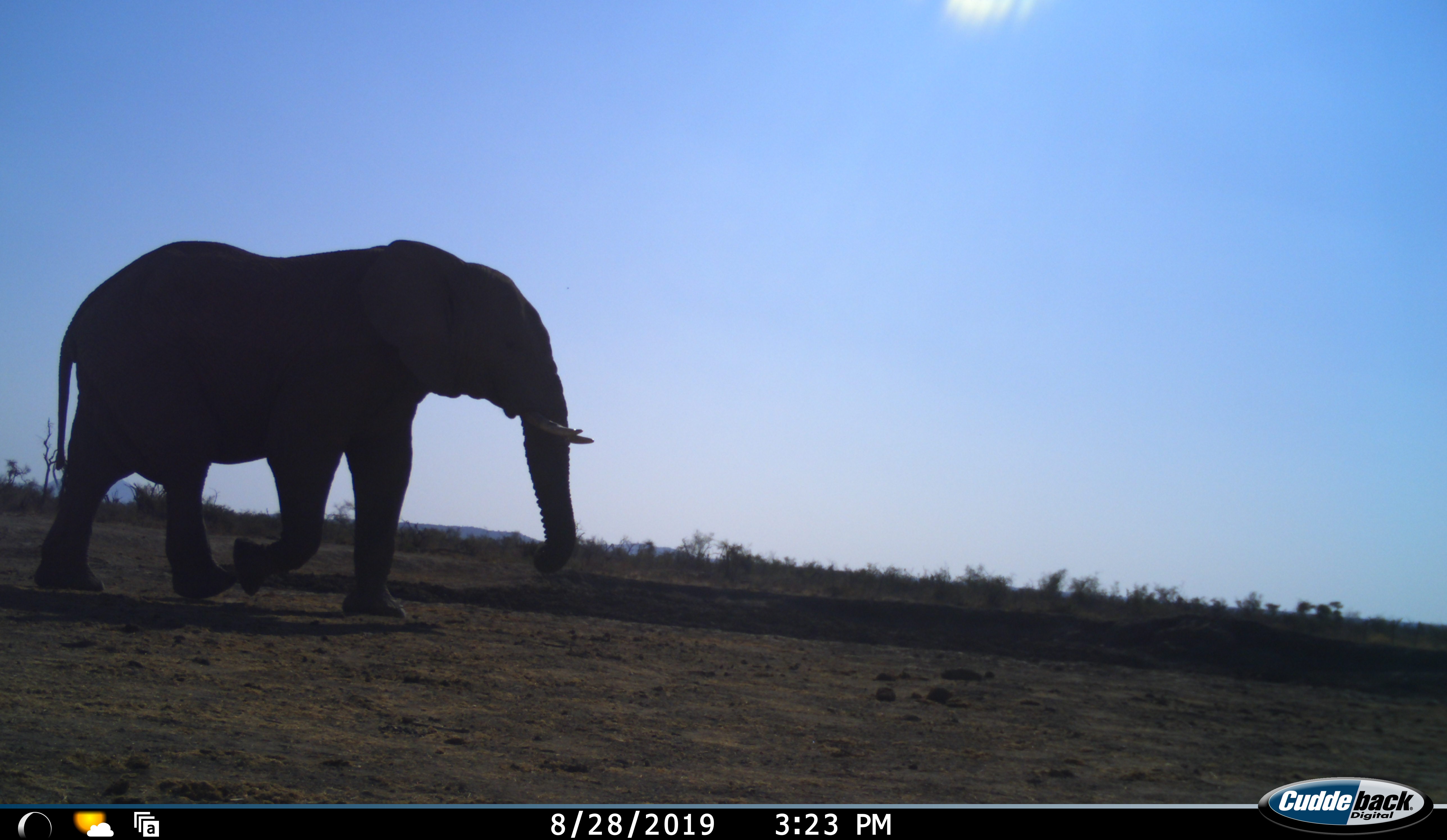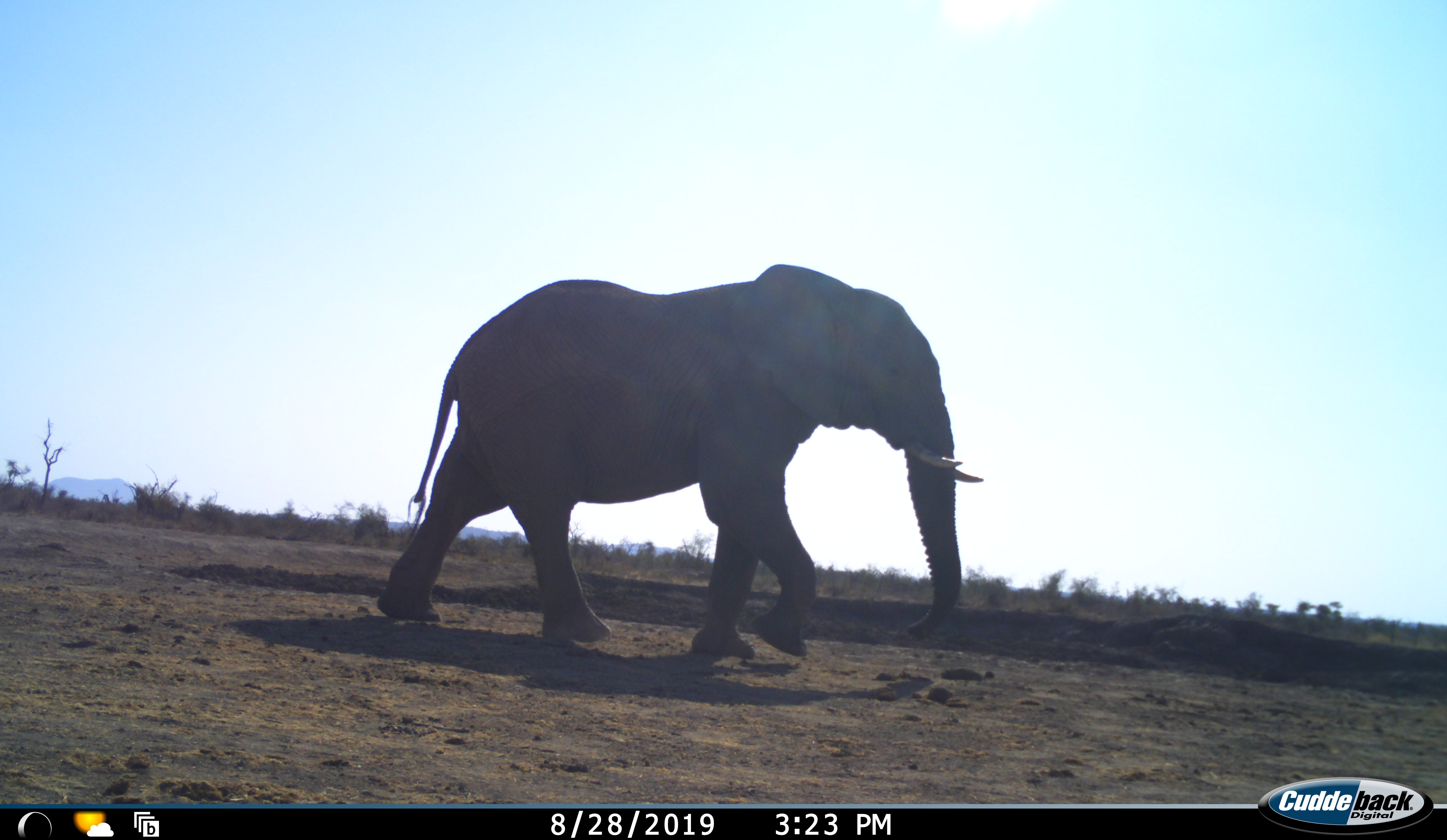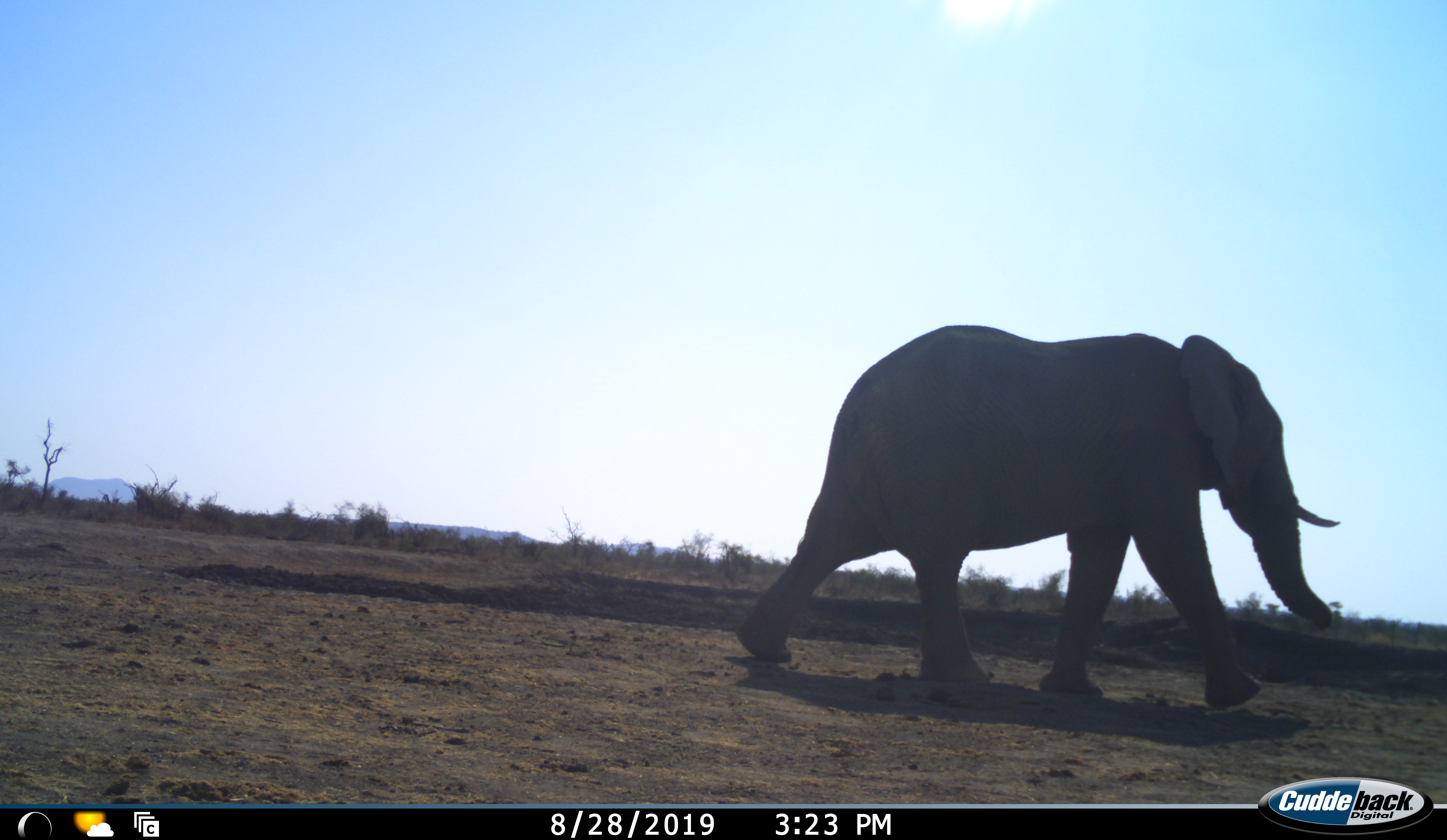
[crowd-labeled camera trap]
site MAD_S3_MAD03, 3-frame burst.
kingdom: Animalia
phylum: Chordata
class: Mammalia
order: Proboscidea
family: Elephantidae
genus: Loxodonta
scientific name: Loxodonta africana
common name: african bush elephant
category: elephant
Elephant (african bush elephant) (Loxodonta africana), count 1. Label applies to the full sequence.